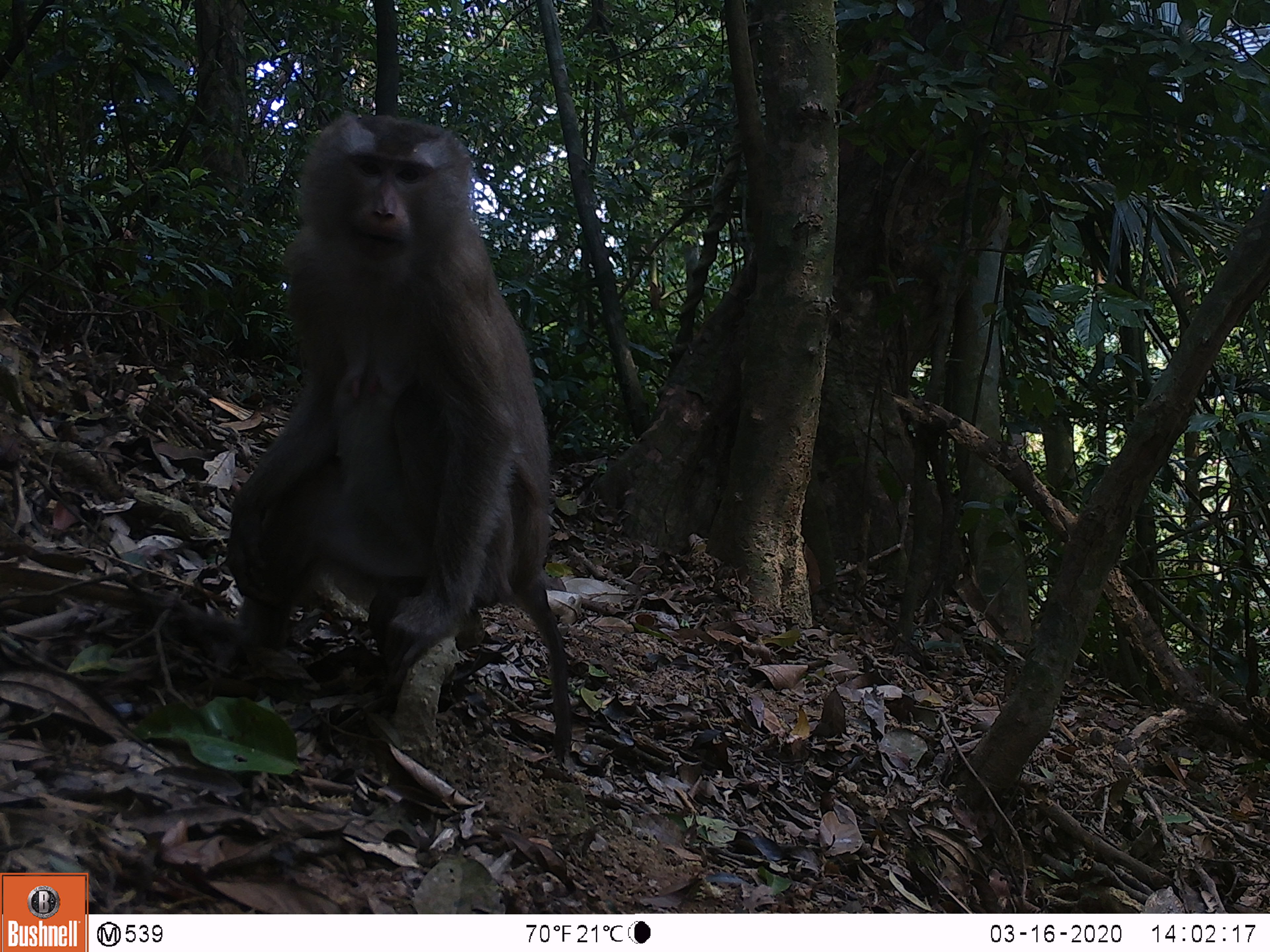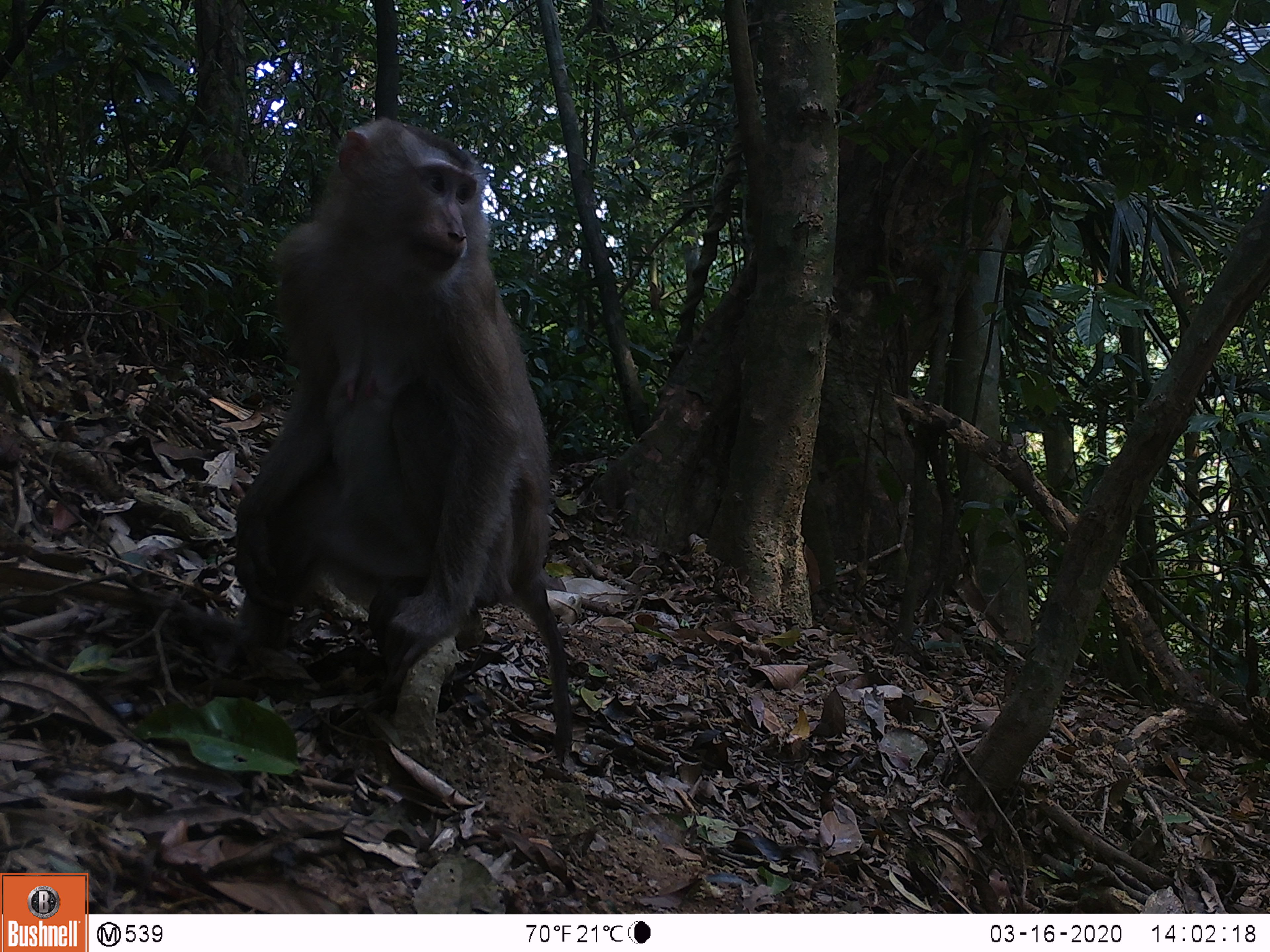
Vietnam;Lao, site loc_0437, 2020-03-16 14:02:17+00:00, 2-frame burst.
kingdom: Animalia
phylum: Chordata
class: Mammalia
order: Primates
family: Cercopithecidae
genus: Macaca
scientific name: Macaca nemestrina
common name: pig-tailed macaque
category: pig tailed macaque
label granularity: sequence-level